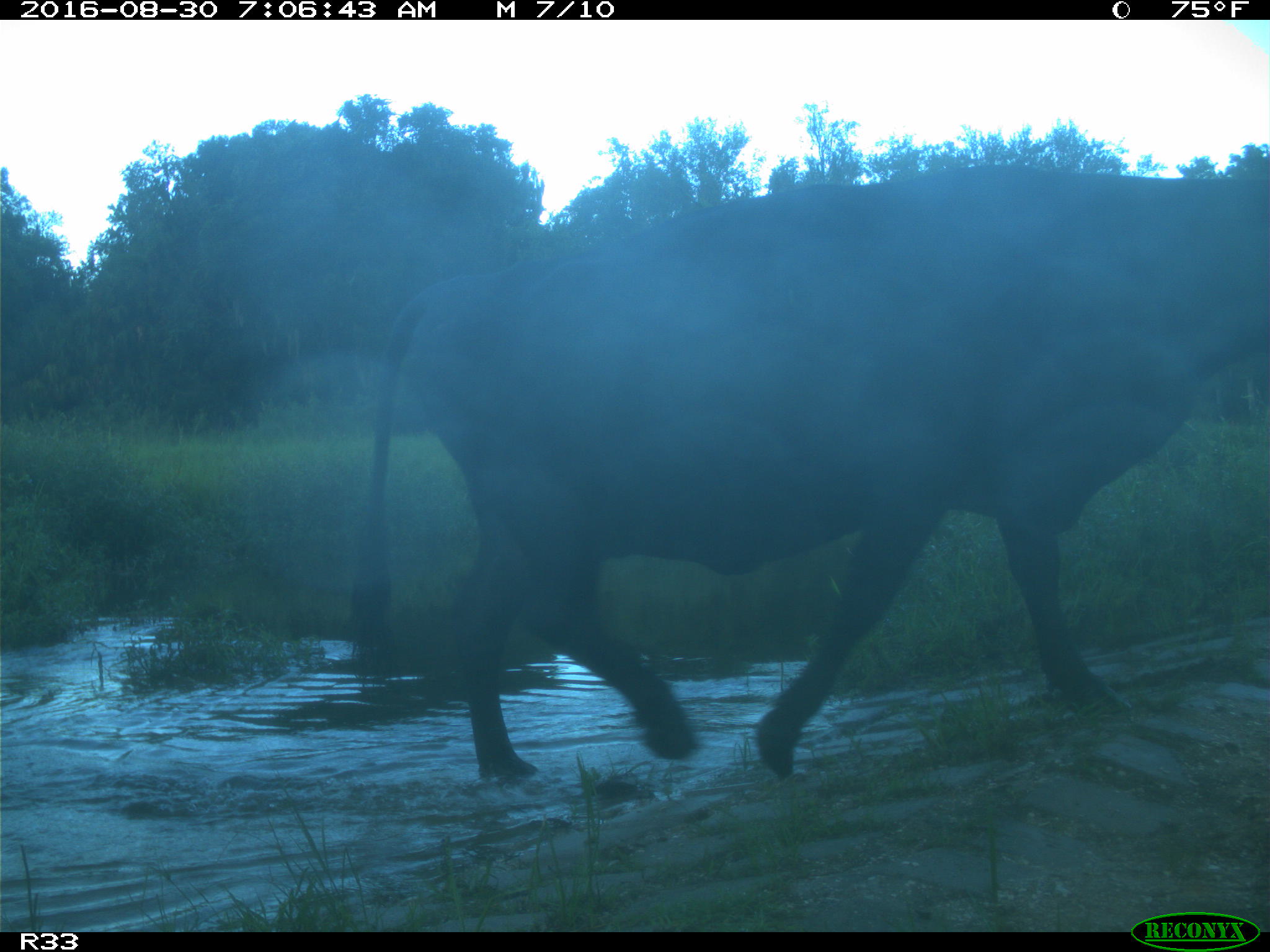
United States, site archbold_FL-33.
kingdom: Animalia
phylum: Chordata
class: Mammalia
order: Artiodactyla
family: Bovidae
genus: Bos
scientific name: Bos taurus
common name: domestic cow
Bos taurus (domestic cow).